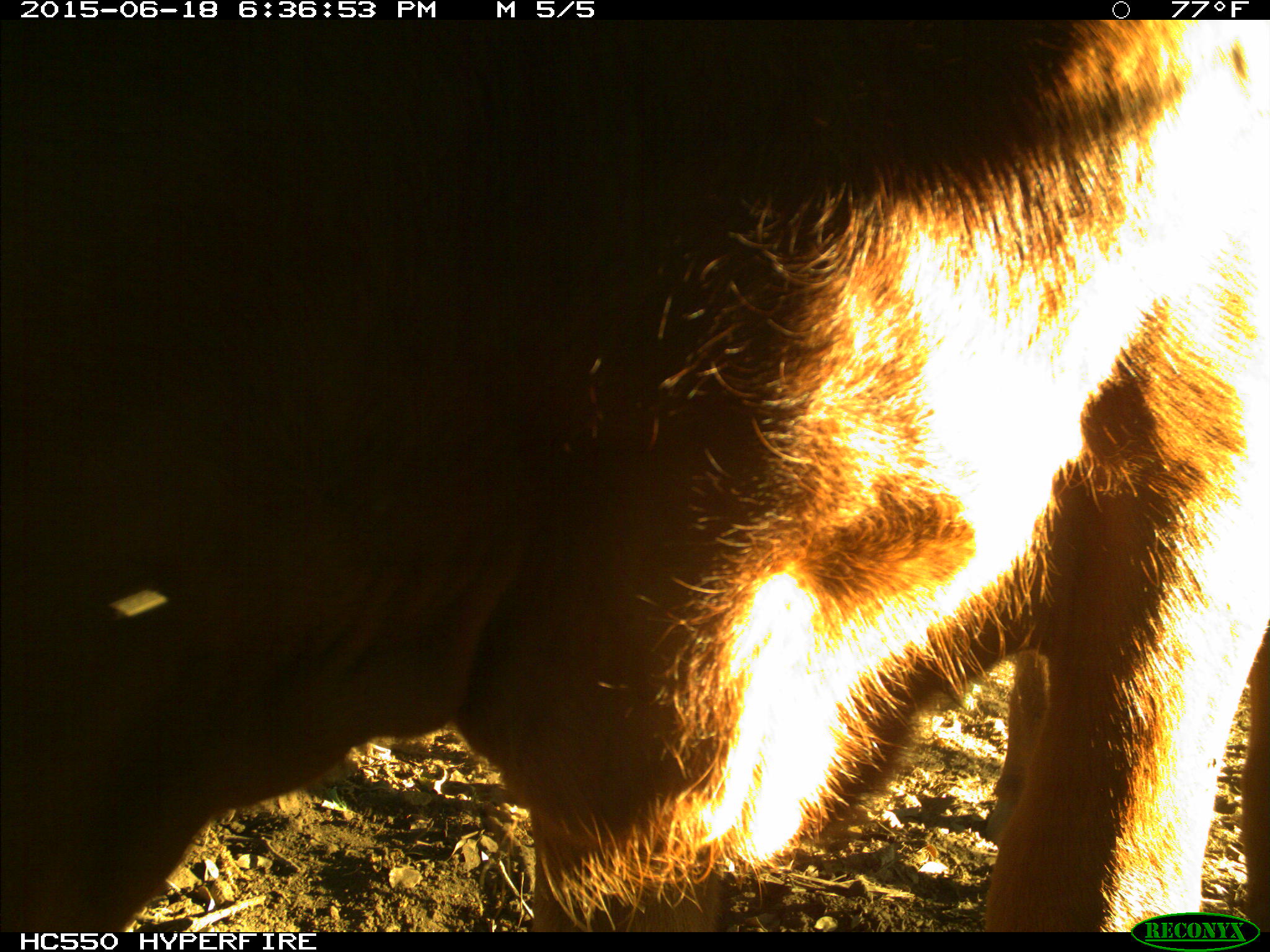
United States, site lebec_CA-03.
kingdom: Animalia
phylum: Chordata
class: Mammalia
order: Artiodactyla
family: Bovidae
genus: Bos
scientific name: Bos taurus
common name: domestic cow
Bos taurus (domestic cow).